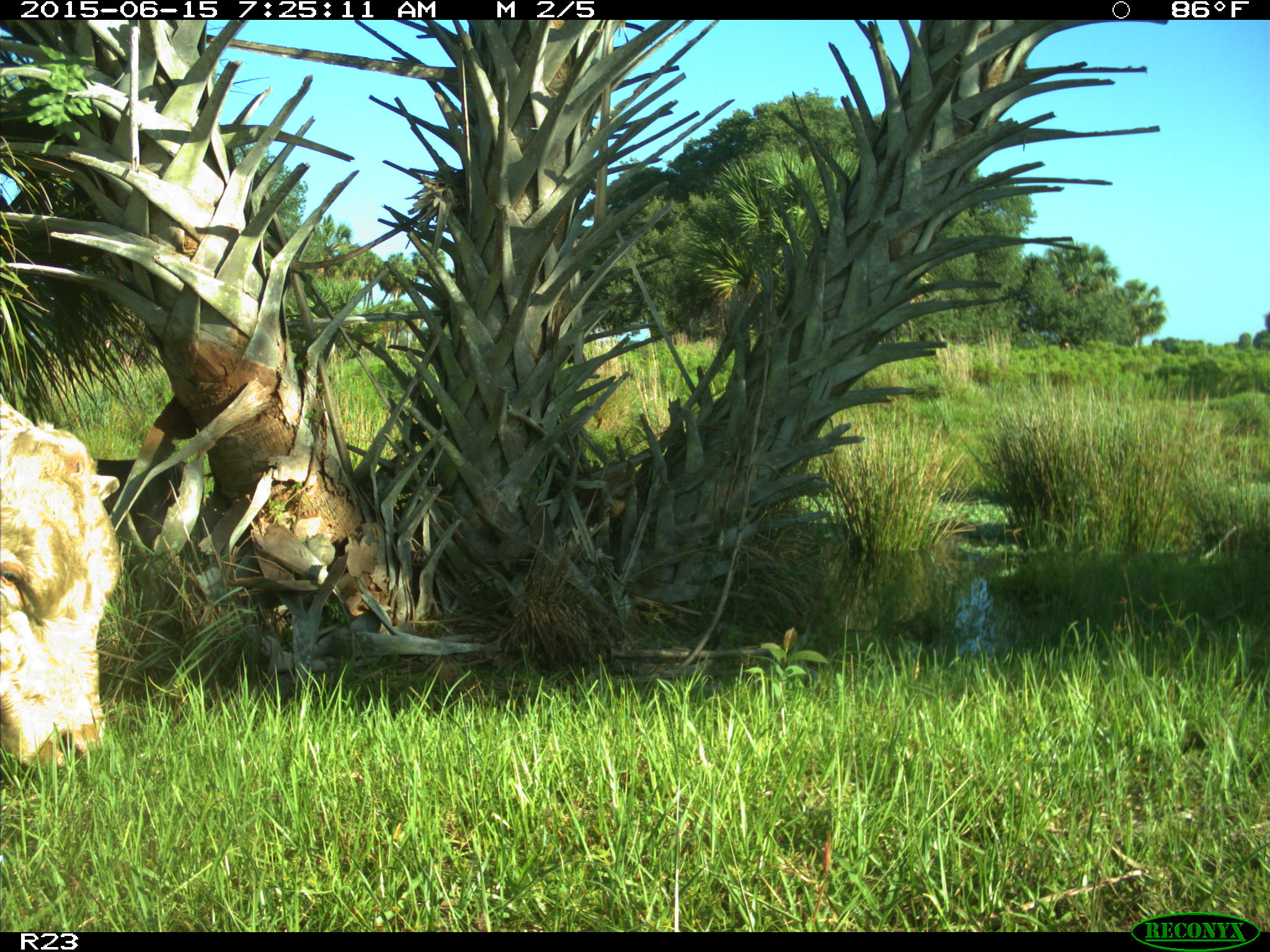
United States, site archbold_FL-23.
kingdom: Animalia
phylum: Chordata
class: Mammalia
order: Artiodactyla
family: Bovidae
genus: Bos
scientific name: Bos taurus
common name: domestic cow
Bos taurus (domestic cow).